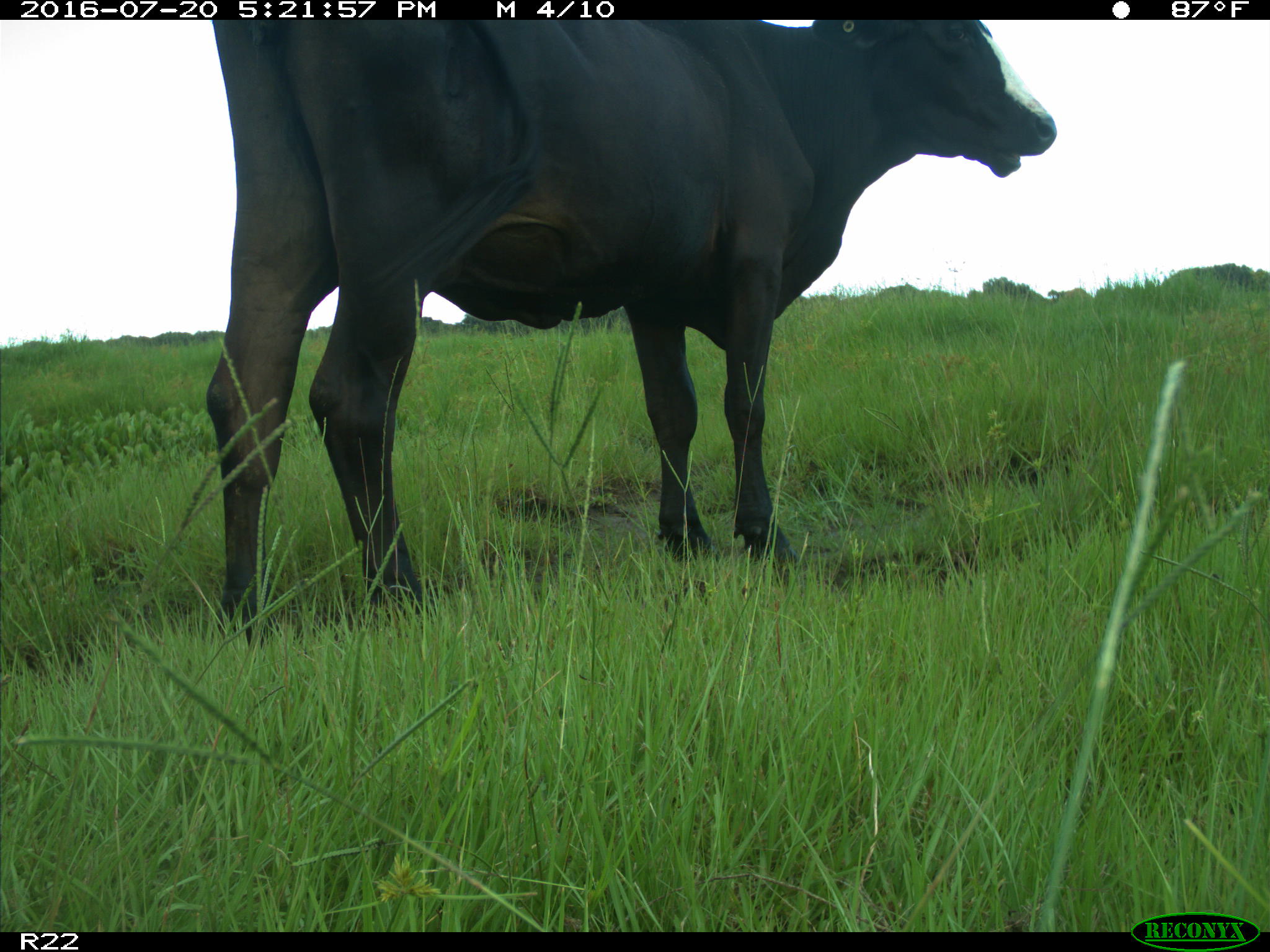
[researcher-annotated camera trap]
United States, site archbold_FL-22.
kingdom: Animalia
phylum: Chordata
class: Mammalia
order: Artiodactyla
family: Bovidae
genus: Bos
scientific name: Bos taurus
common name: domestic cow